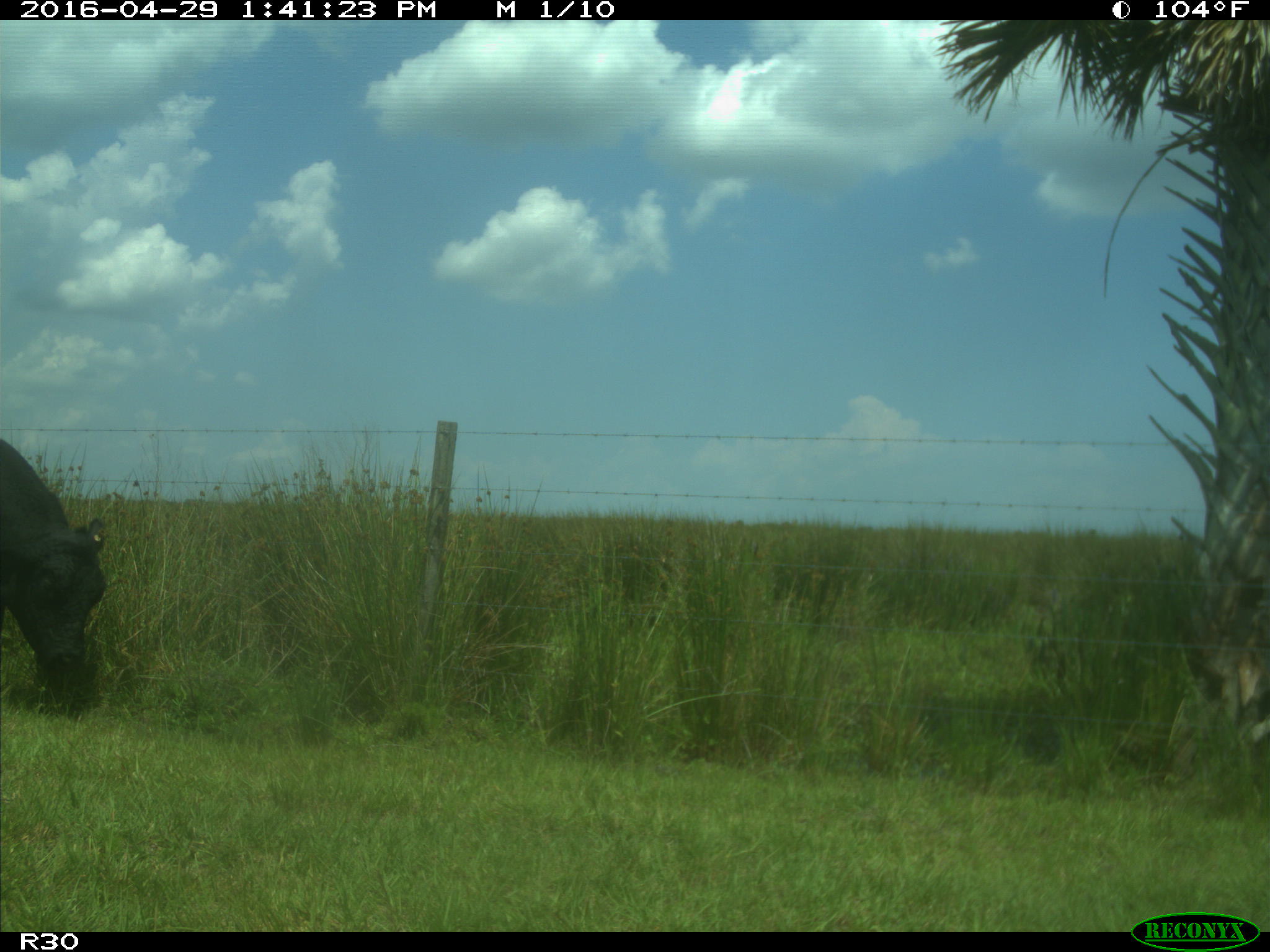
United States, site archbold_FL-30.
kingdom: Animalia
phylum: Chordata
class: Mammalia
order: Artiodactyla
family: Bovidae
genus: Bos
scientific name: Bos taurus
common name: domestic cow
Bos taurus (domestic cow).